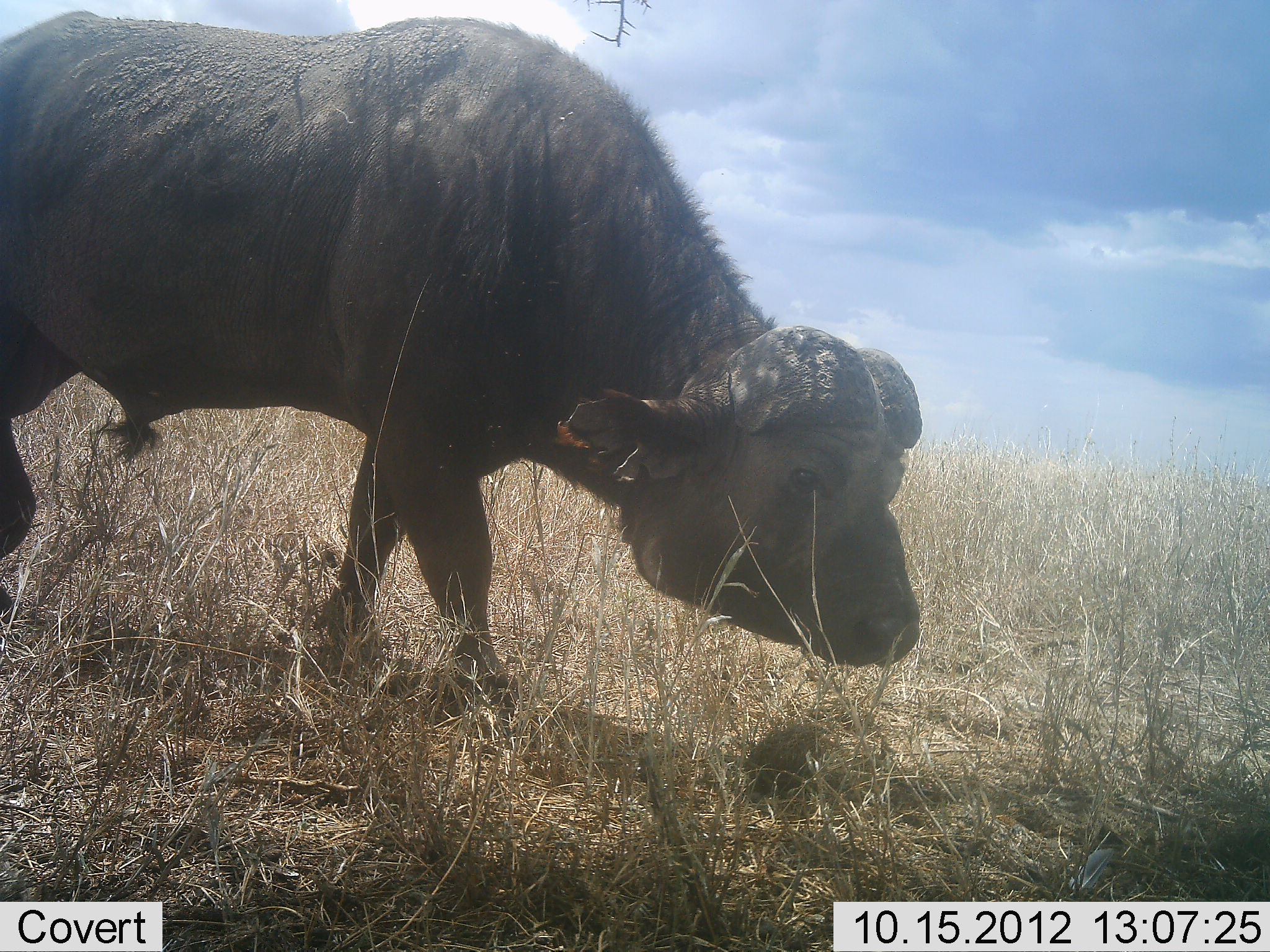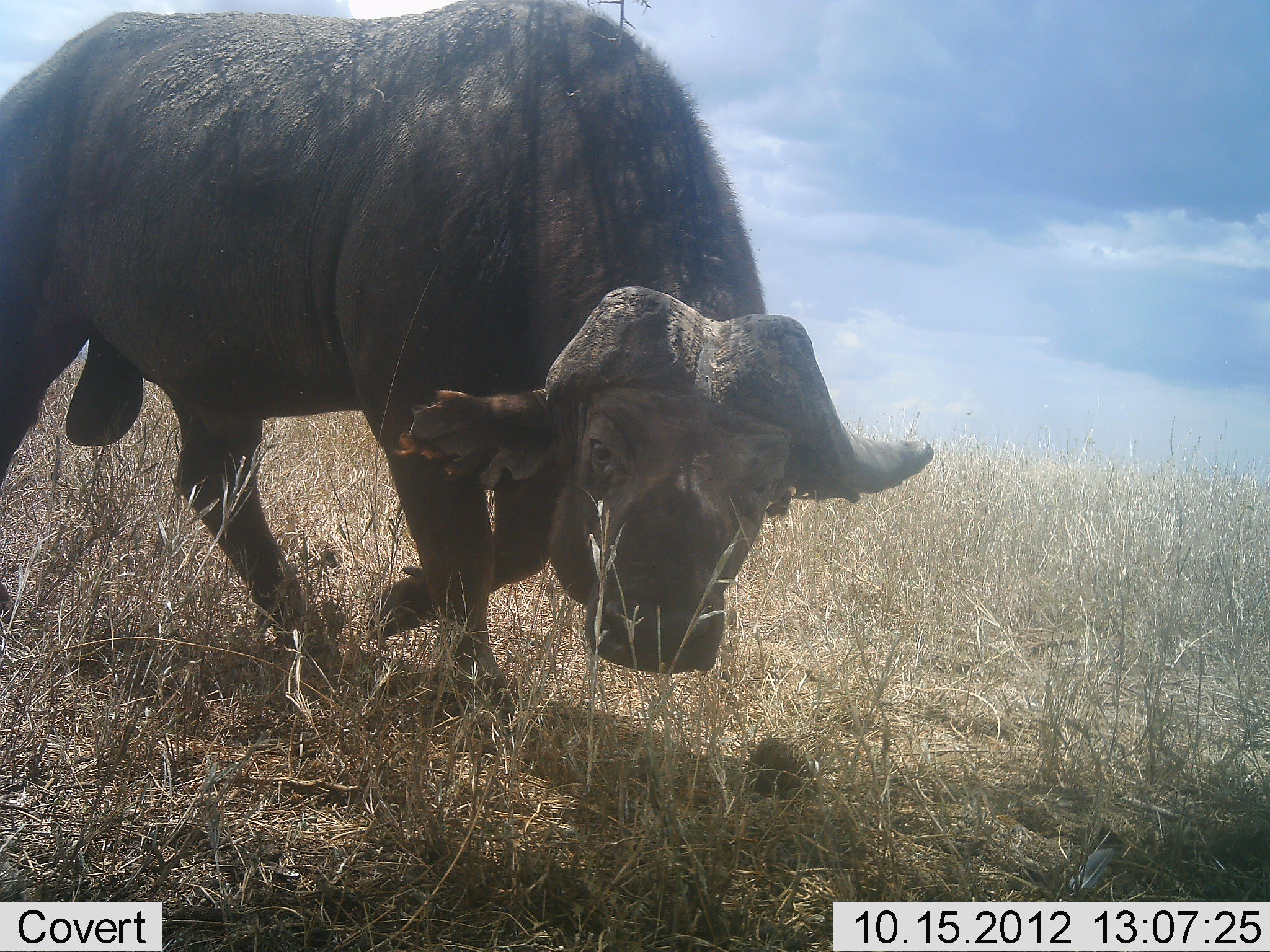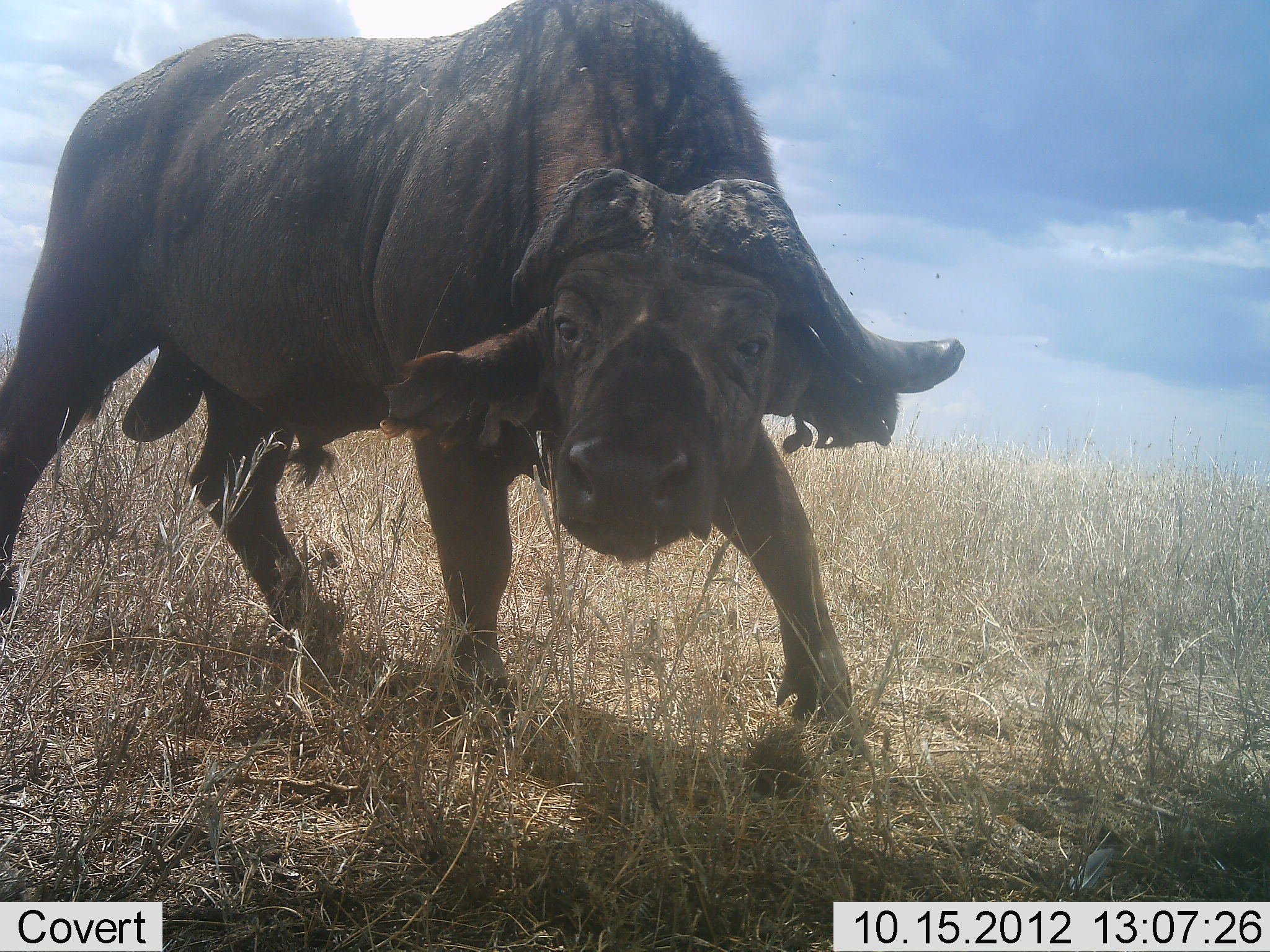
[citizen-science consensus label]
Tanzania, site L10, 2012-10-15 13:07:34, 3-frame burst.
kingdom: Animalia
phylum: Chordata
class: Mammalia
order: Artiodactyla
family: Bovidae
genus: Syncerus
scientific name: Syncerus caffer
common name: cape buffalo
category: buffalo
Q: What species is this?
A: Buffalo (cape buffalo) (Syncerus caffer).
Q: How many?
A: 1.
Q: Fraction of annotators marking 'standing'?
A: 0%.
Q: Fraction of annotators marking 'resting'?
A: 0%.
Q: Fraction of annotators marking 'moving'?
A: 100%.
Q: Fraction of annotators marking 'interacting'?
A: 20%.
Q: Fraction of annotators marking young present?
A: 0%.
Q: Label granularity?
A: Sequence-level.